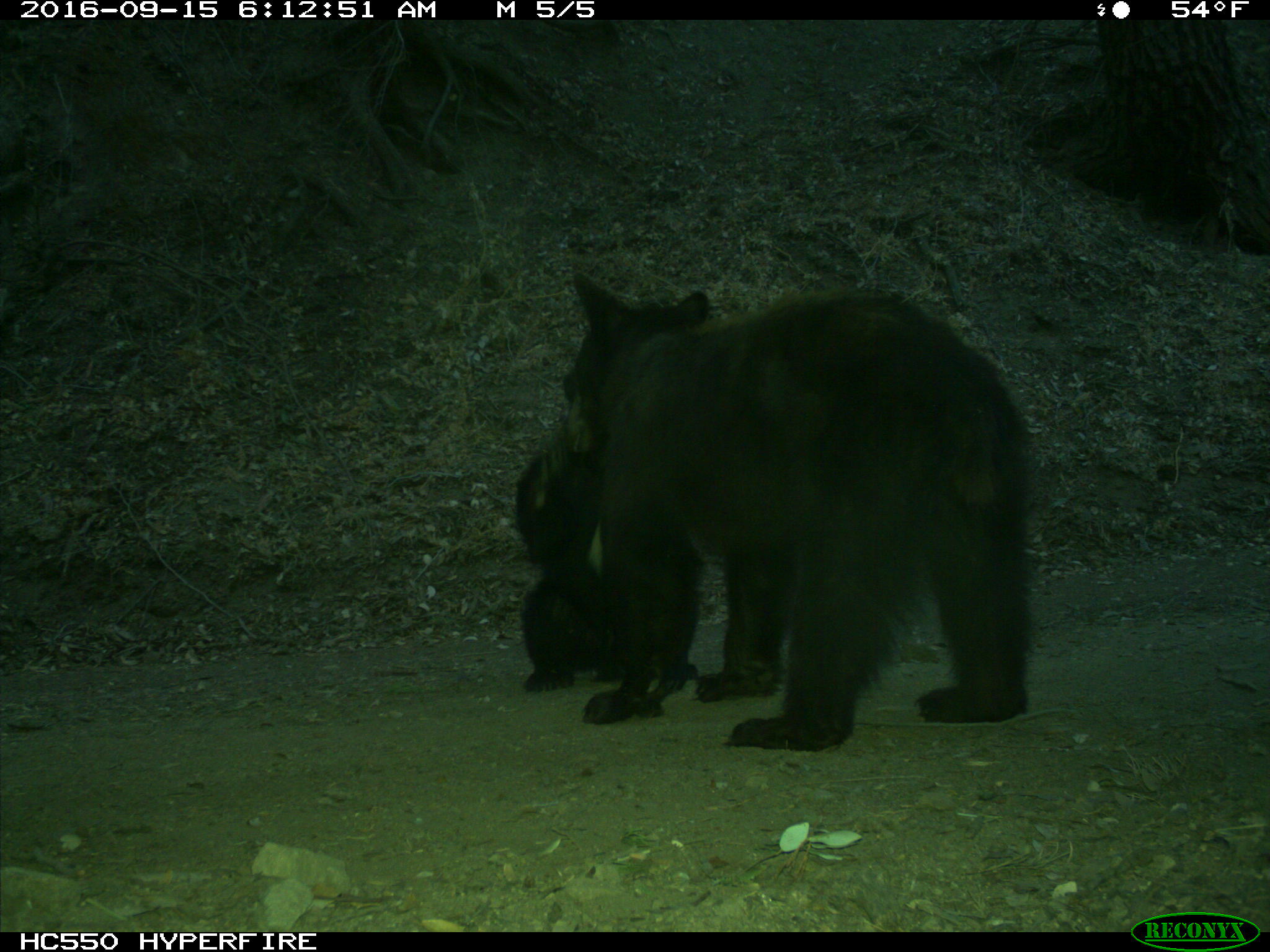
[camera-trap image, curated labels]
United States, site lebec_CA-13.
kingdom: Animalia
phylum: Chordata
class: Mammalia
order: Carnivora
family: Ursidae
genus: Ursus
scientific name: Ursus americanus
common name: american black bear